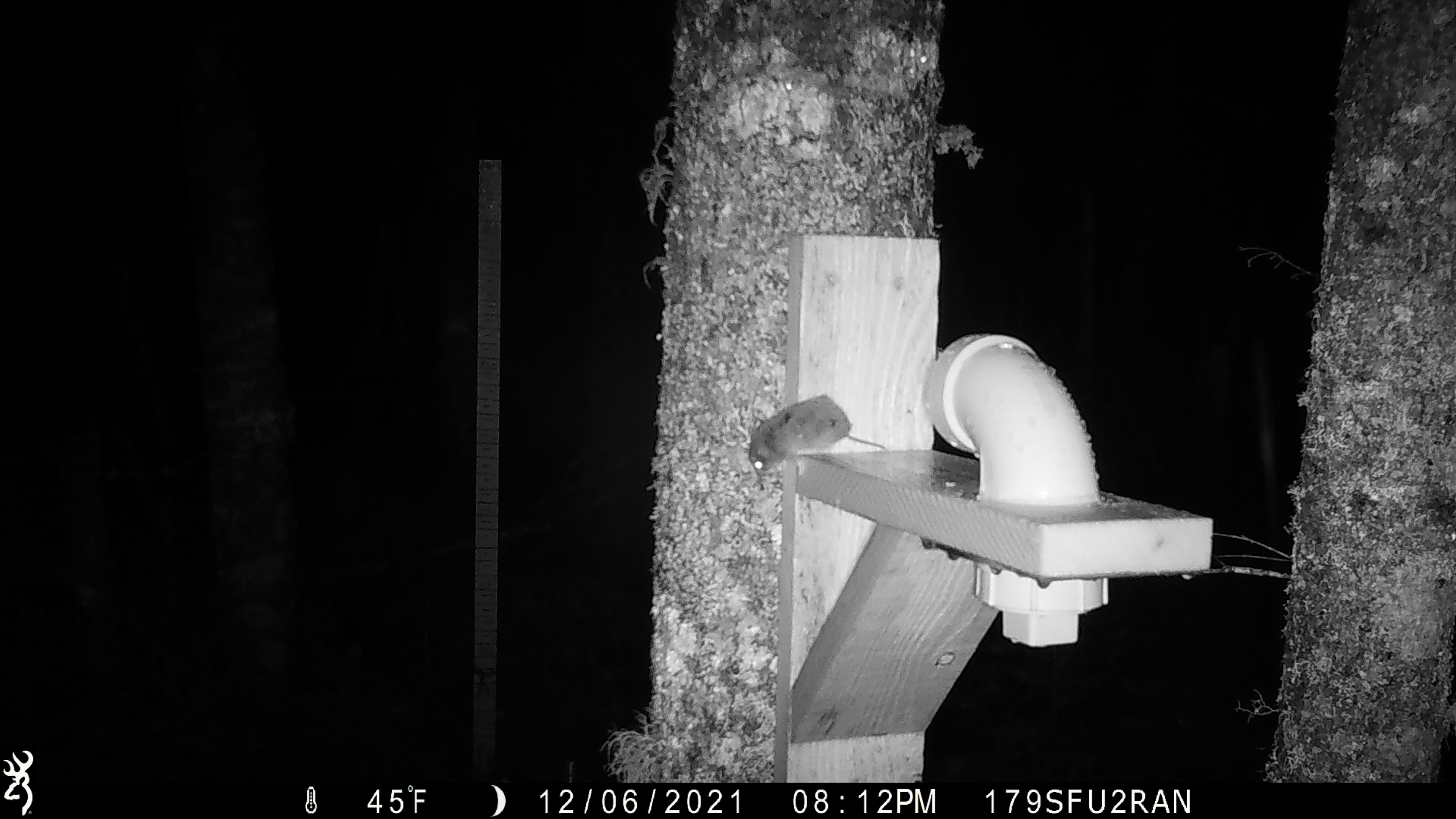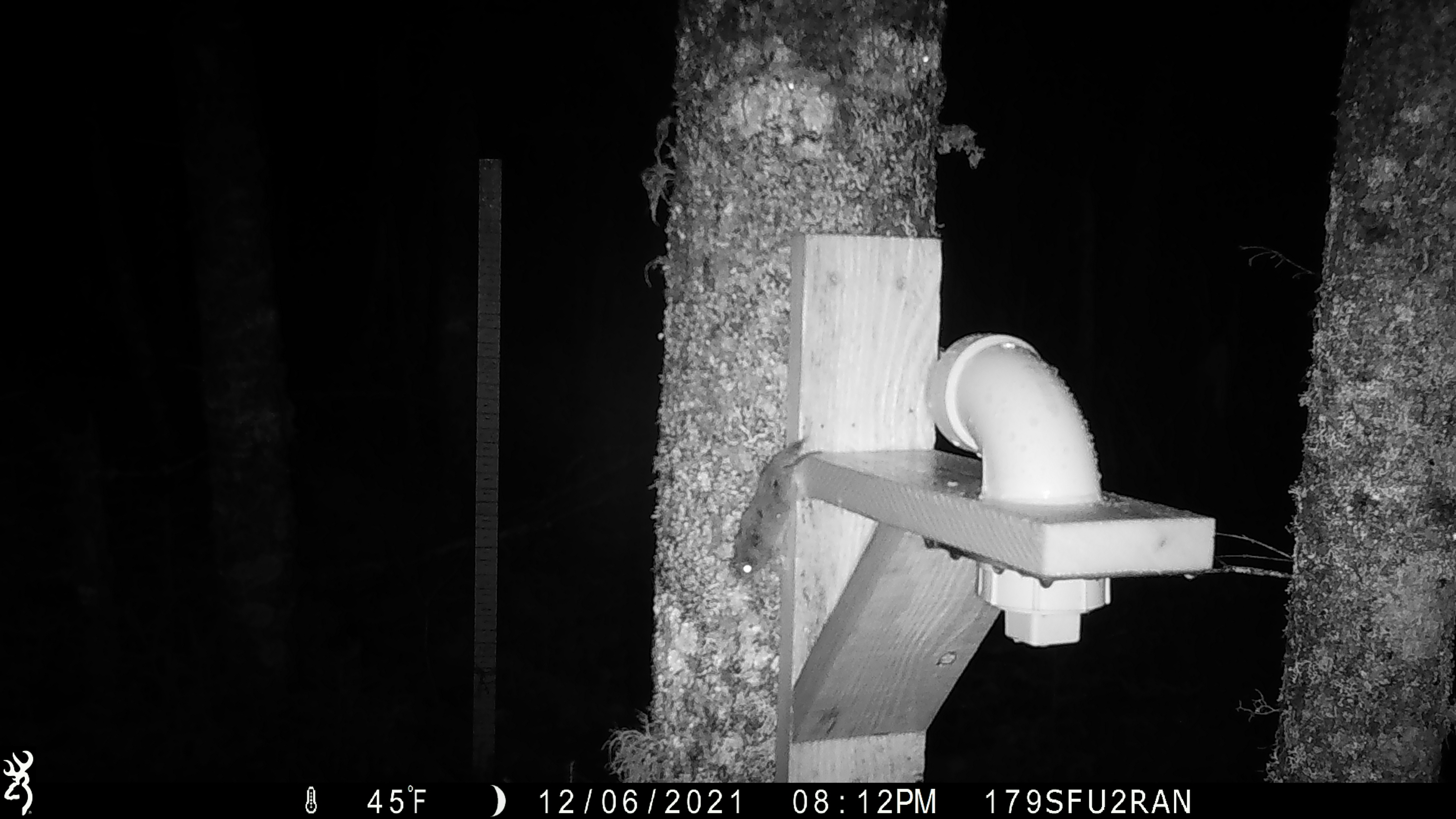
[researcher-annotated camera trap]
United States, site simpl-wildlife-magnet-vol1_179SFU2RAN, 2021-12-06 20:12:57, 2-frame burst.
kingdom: Animalia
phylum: Chordata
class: Mammalia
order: Rodentia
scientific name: Rodentia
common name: mouse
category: mouse sp.